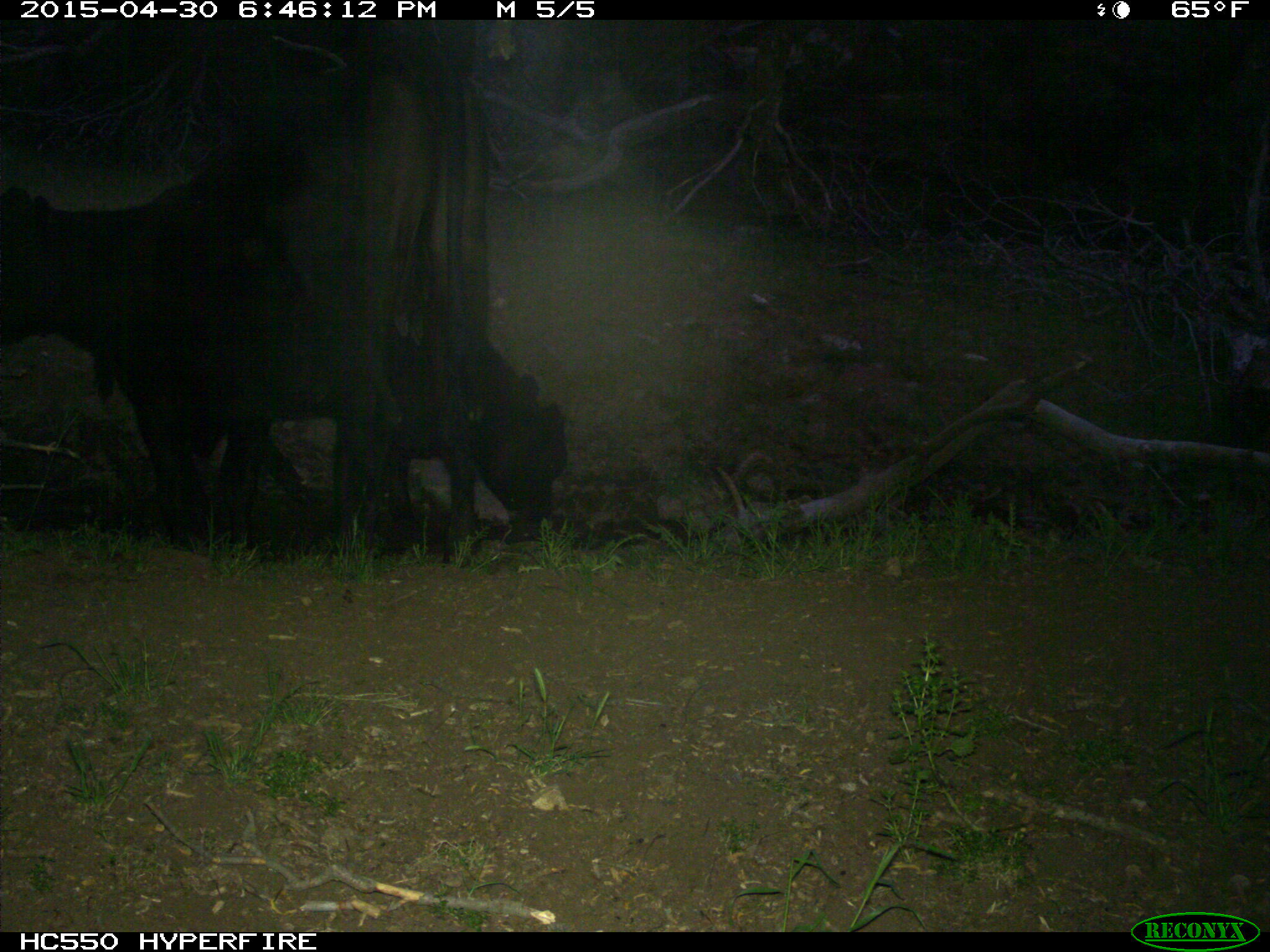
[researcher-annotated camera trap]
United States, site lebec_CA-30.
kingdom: Animalia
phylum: Chordata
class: Mammalia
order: Artiodactyla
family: Bovidae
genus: Bos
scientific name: Bos taurus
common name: domestic cow